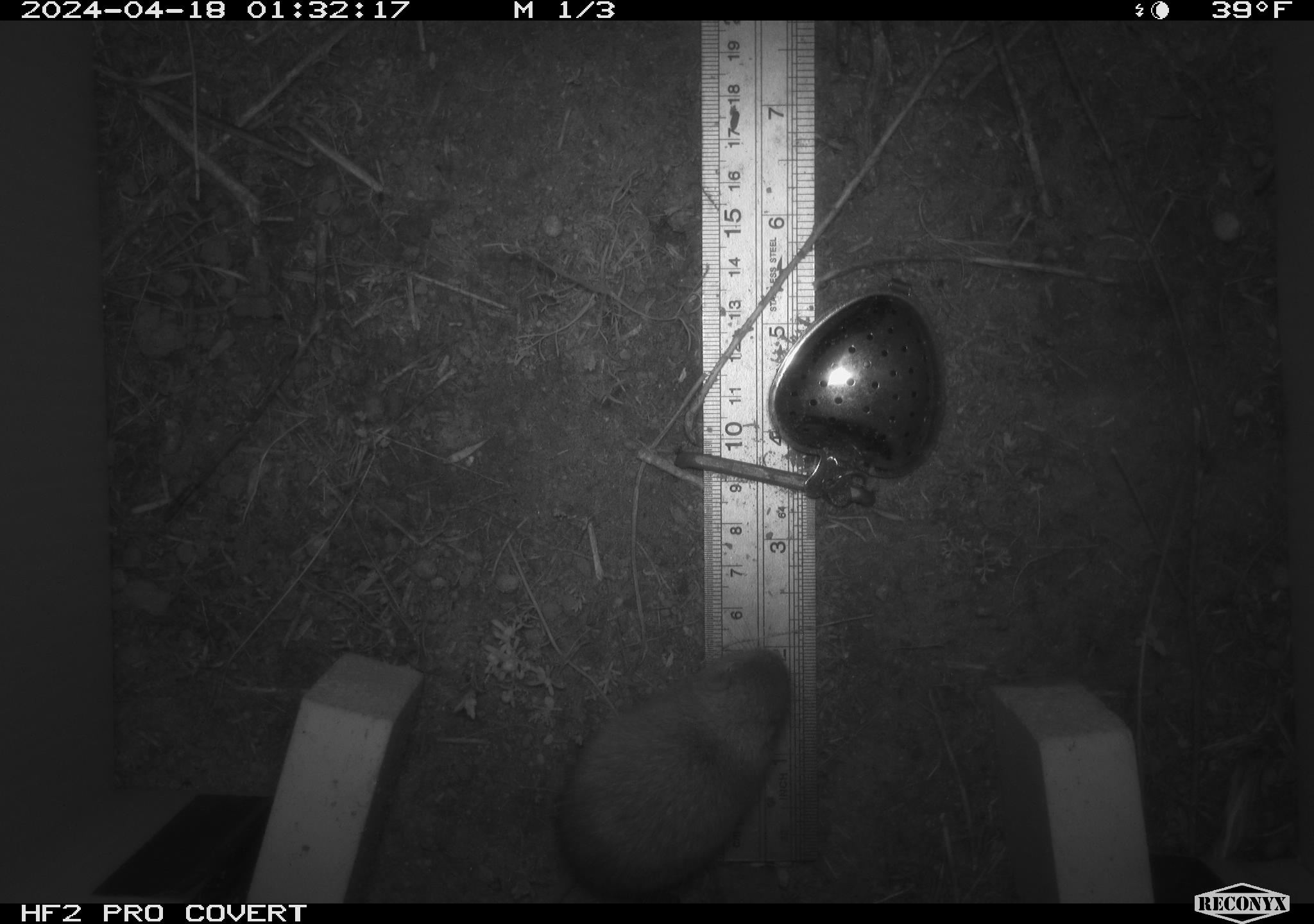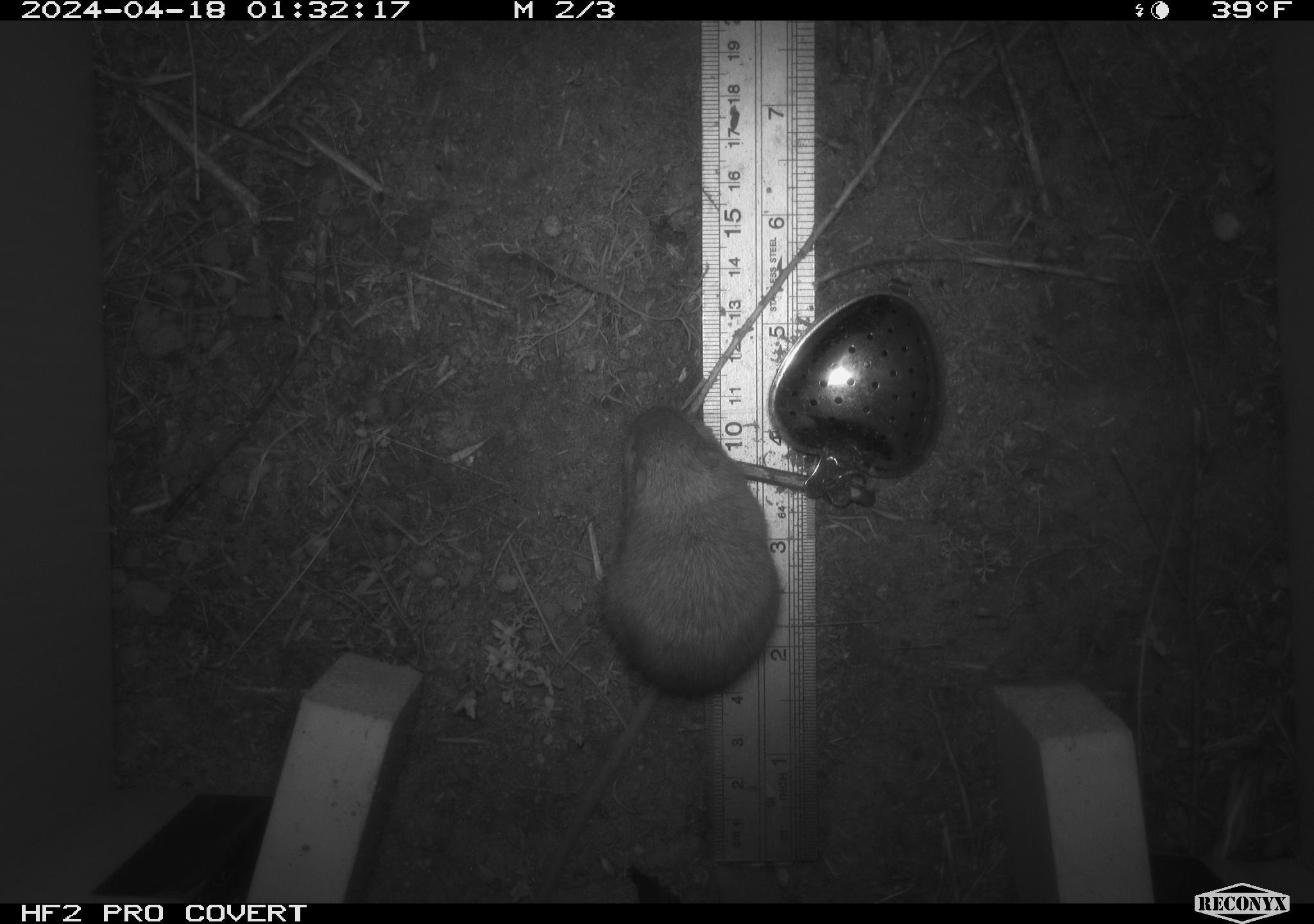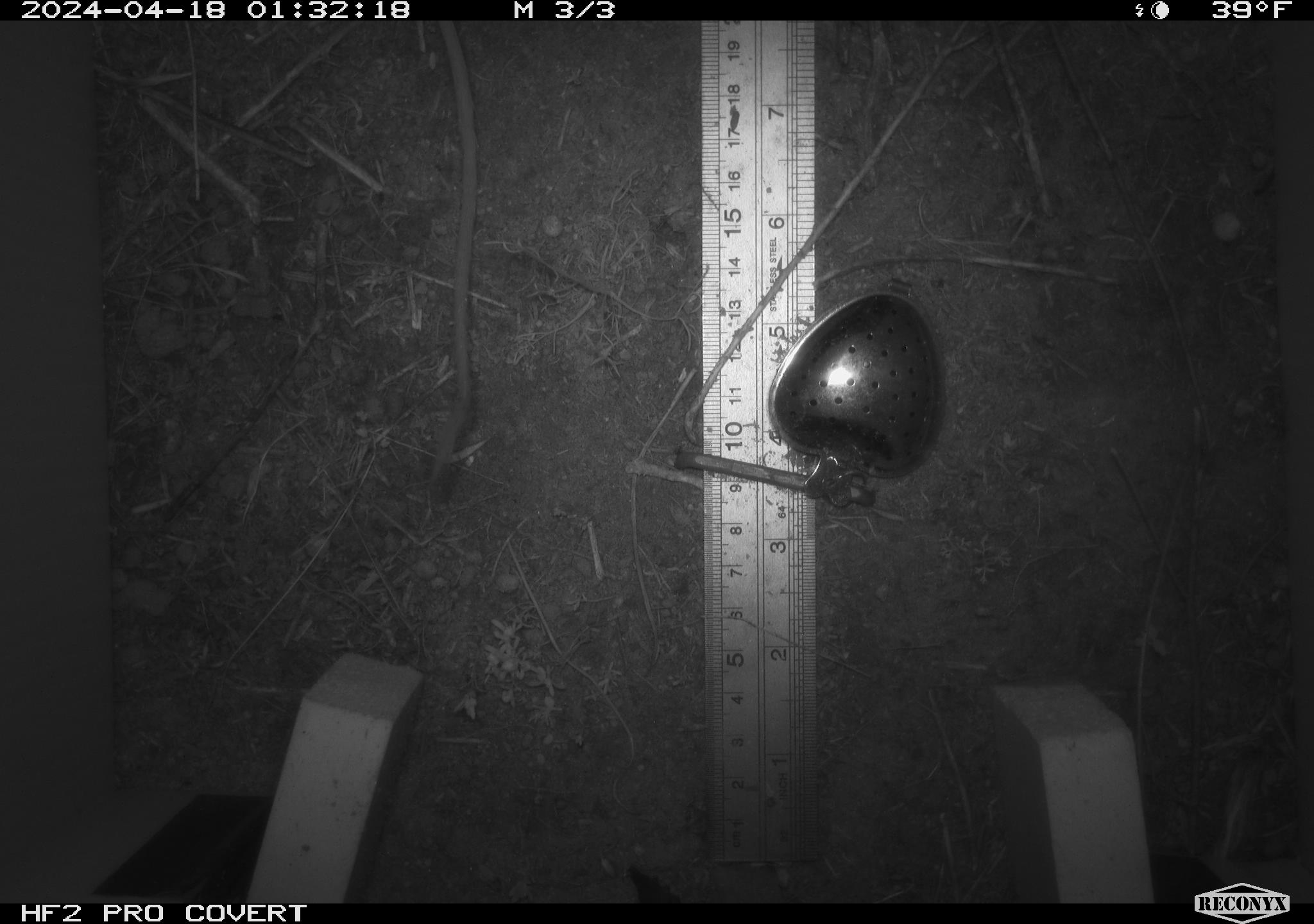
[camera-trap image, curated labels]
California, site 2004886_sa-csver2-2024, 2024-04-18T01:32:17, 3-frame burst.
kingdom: Animalia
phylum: Chordata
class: Mammalia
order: Rodentia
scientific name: Rodentia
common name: rodent